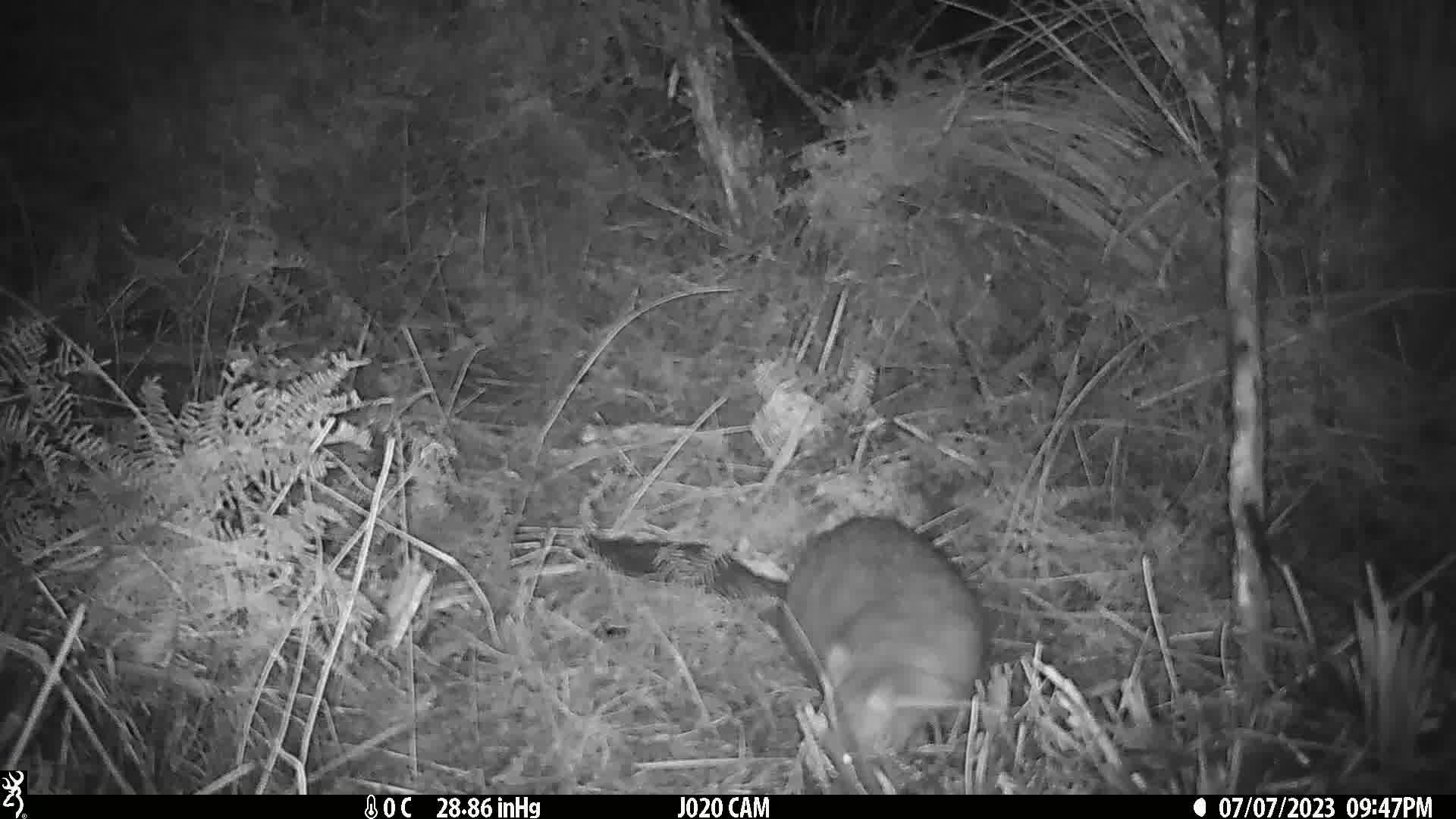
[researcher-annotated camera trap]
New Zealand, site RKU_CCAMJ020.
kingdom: Animalia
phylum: Chordata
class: Mammalia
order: Diprotodontia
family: Phalangeridae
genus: Trichosurus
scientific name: Trichosurus vulpecula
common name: common brushtail possum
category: possum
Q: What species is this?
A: Possum (common brushtail possum) (Trichosurus vulpecula).